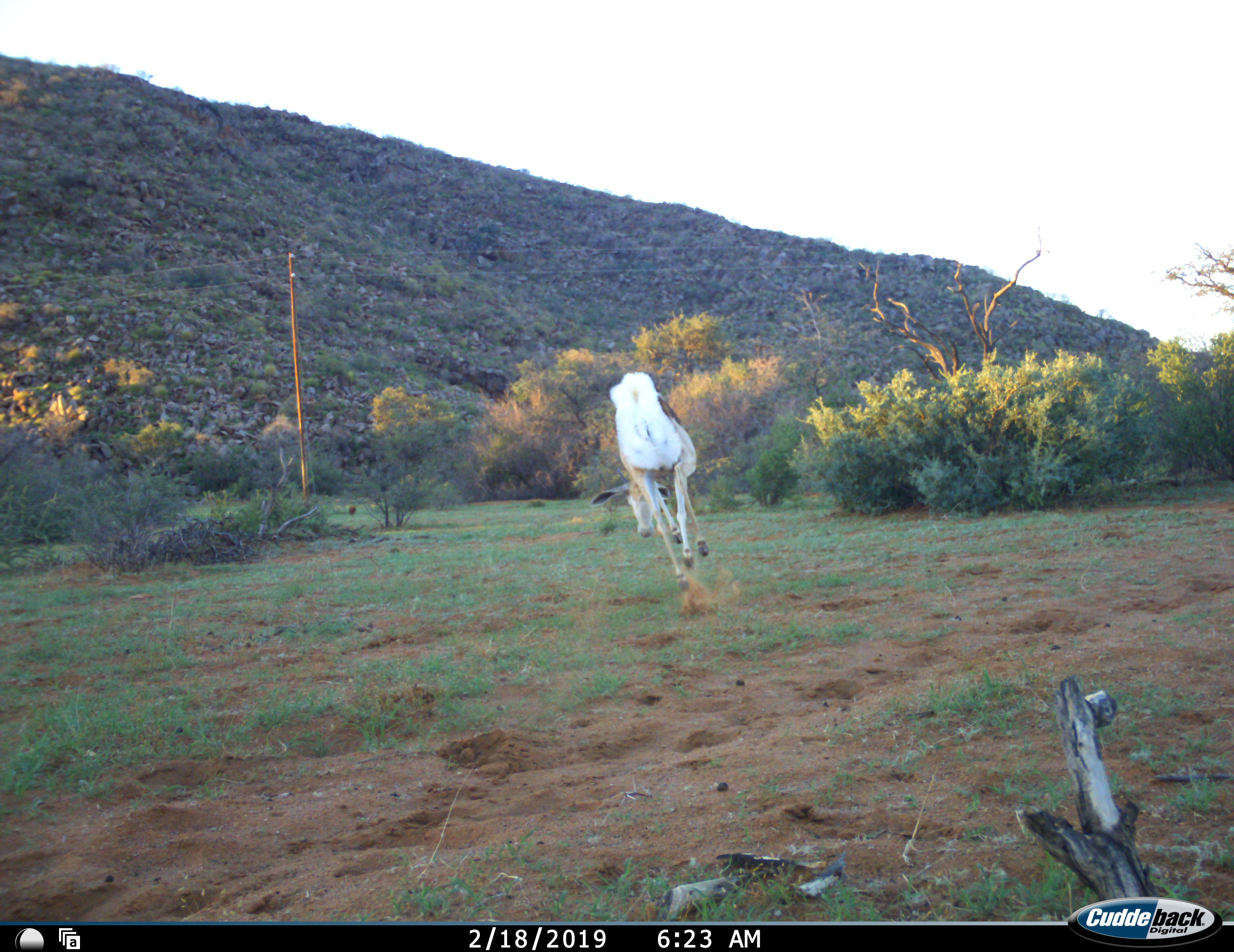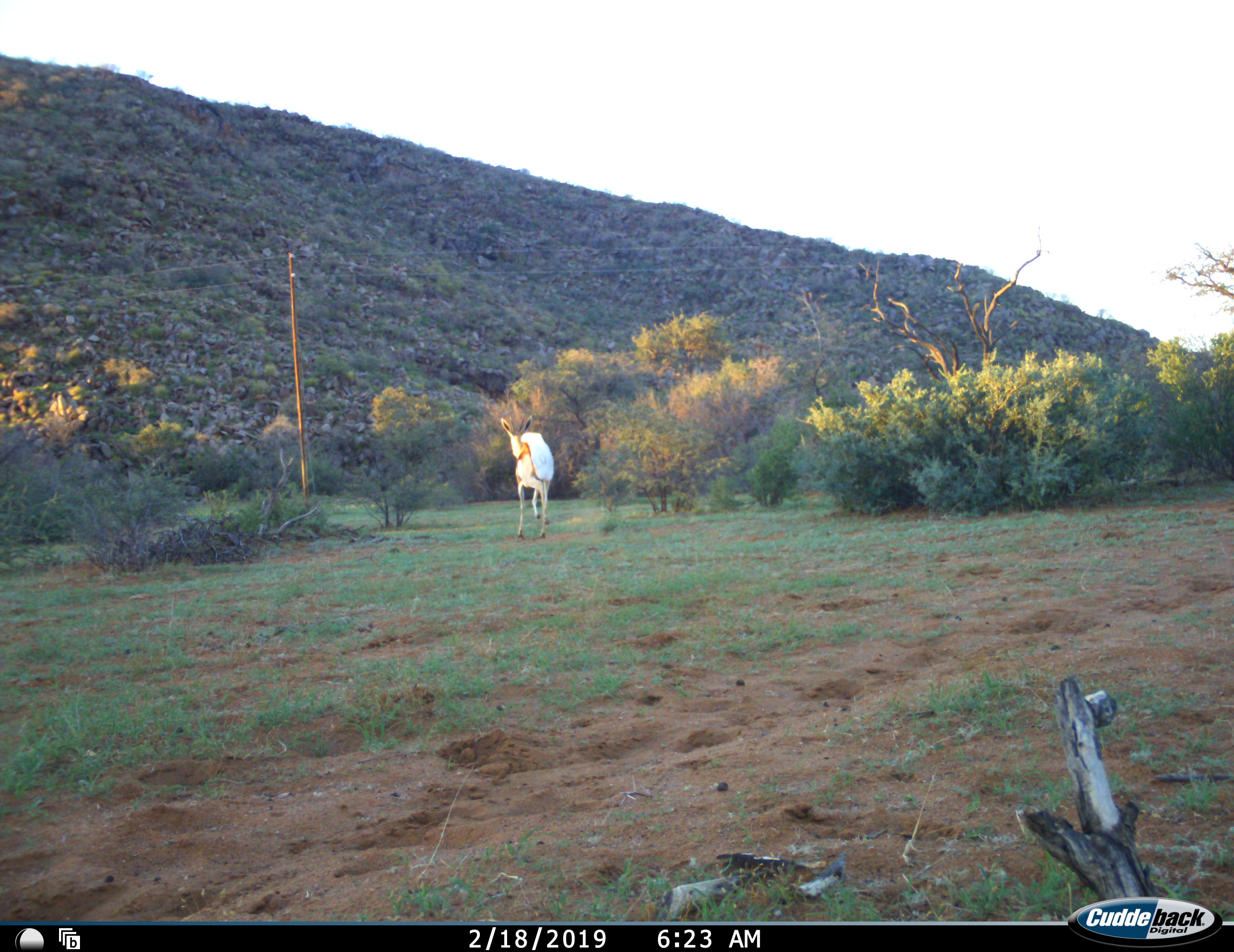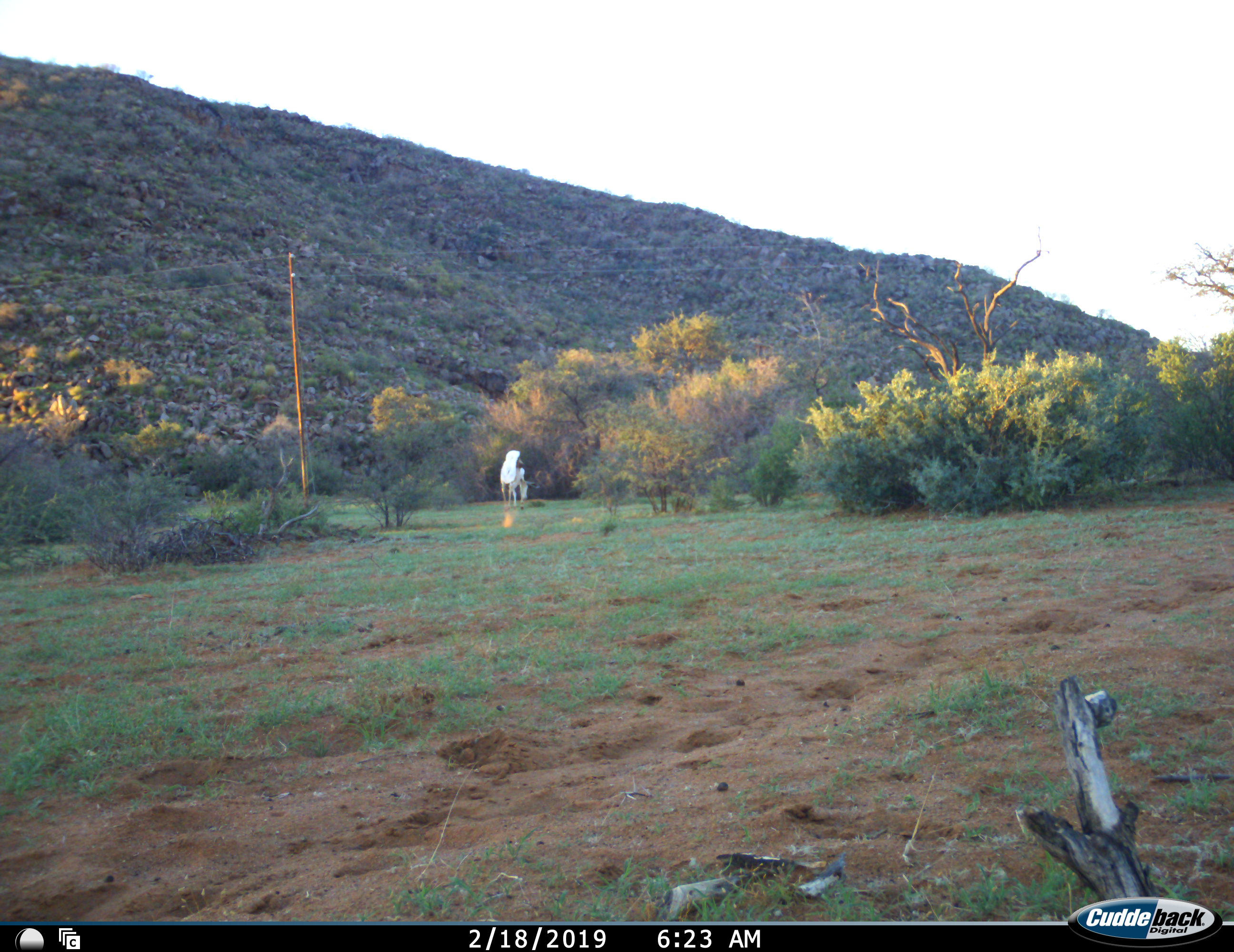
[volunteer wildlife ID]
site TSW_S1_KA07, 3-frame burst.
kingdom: Animalia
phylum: Chordata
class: Mammalia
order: Artiodactyla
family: Bovidae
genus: Antidorcas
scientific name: Antidorcas marsupialis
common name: springbok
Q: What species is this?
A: Springbok (Antidorcas marsupialis).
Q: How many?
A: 1.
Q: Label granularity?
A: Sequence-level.